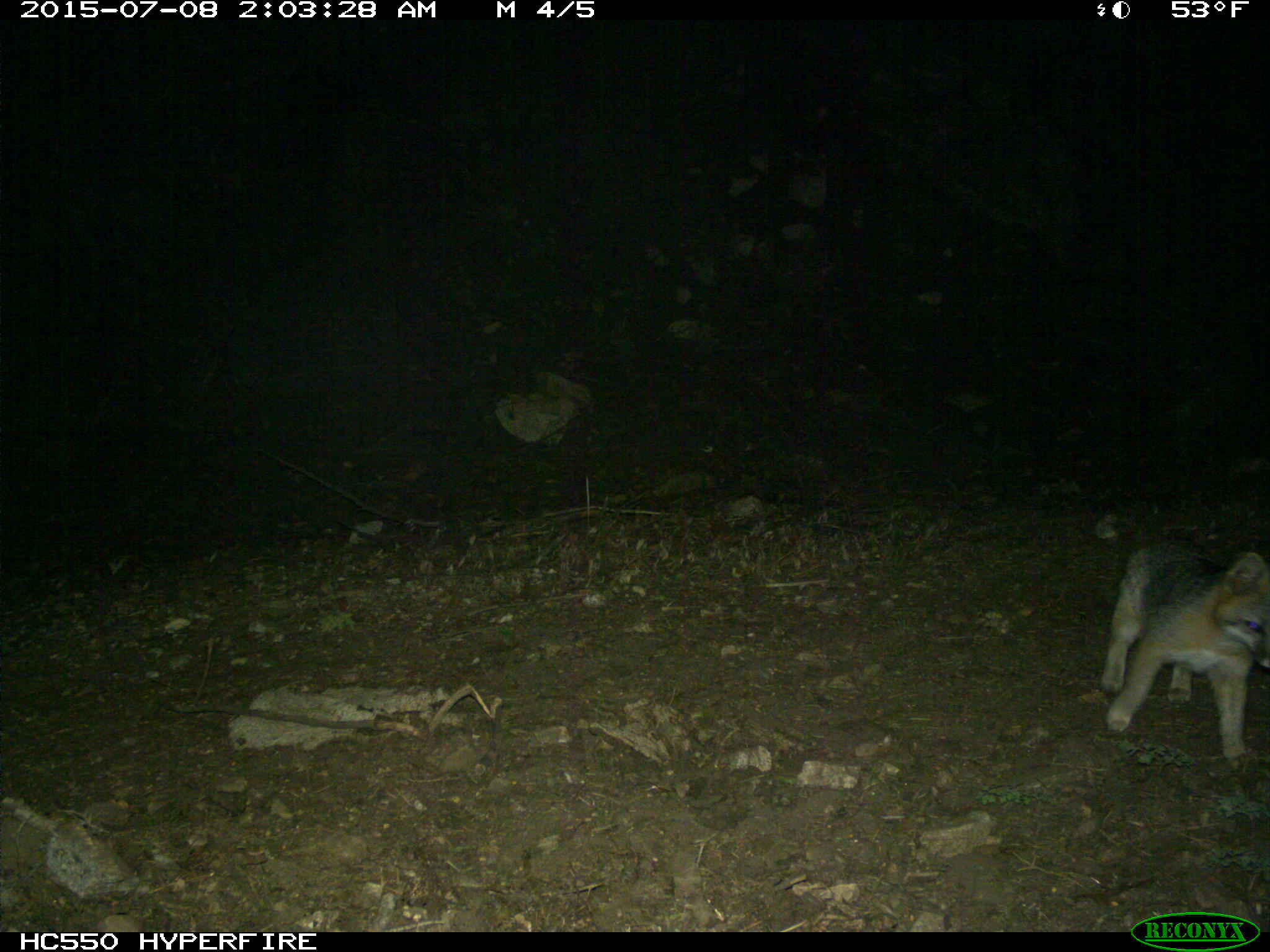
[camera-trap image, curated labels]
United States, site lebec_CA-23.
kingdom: Animalia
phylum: Chordata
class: Mammalia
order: Carnivora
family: Canidae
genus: Urocyon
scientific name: Urocyon cinereoargenteus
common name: gray fox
Urocyon cinereoargenteus (gray fox).